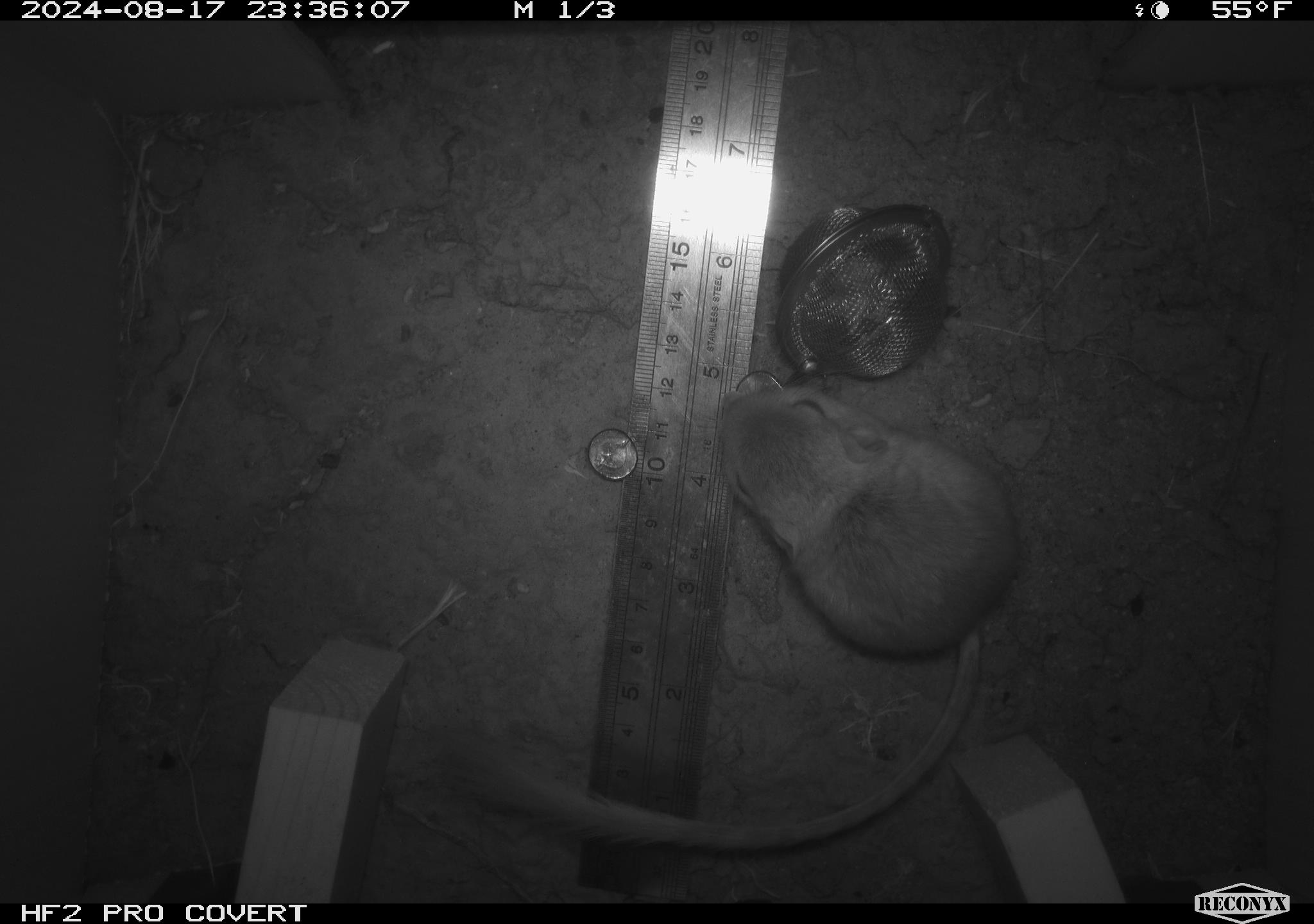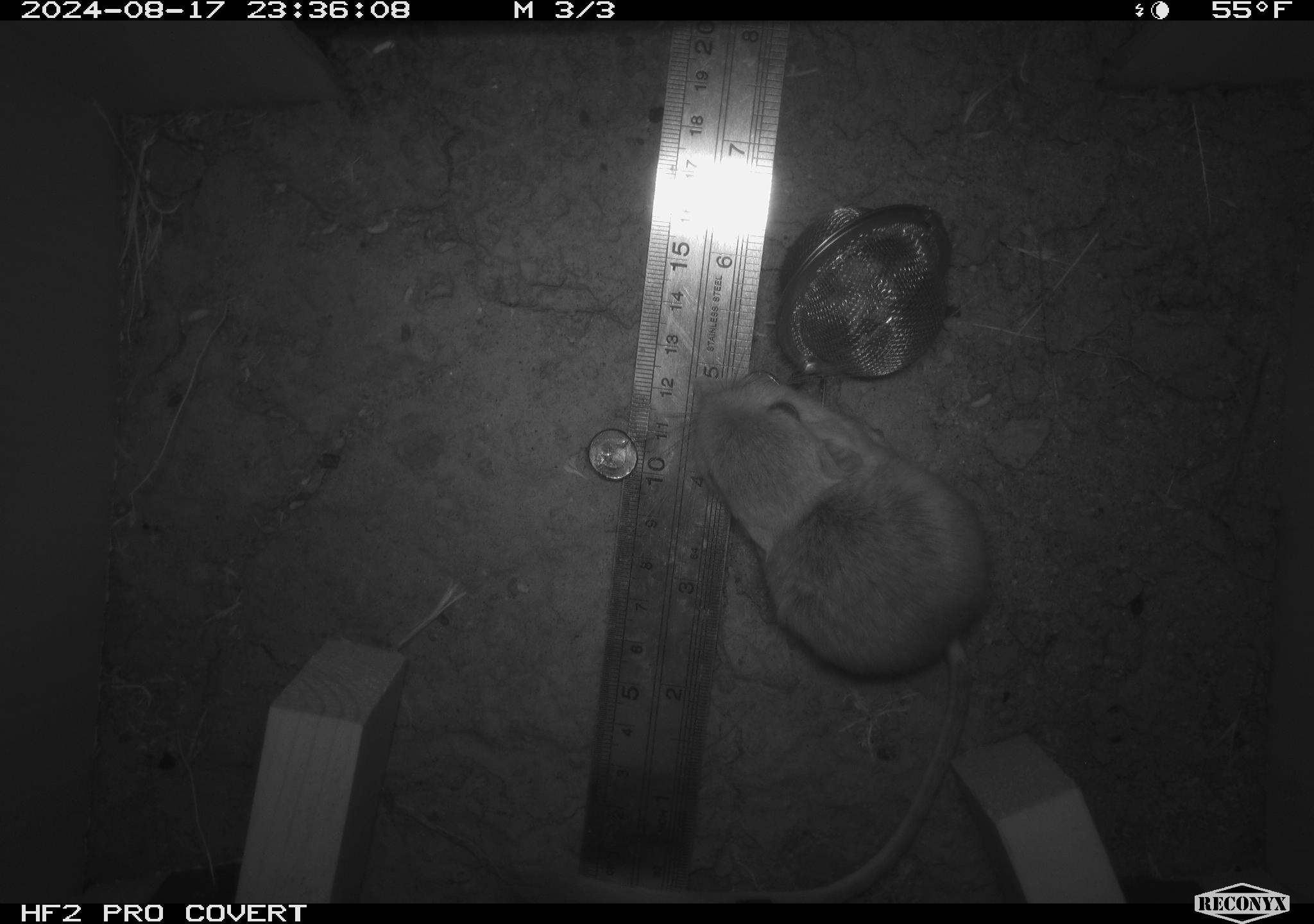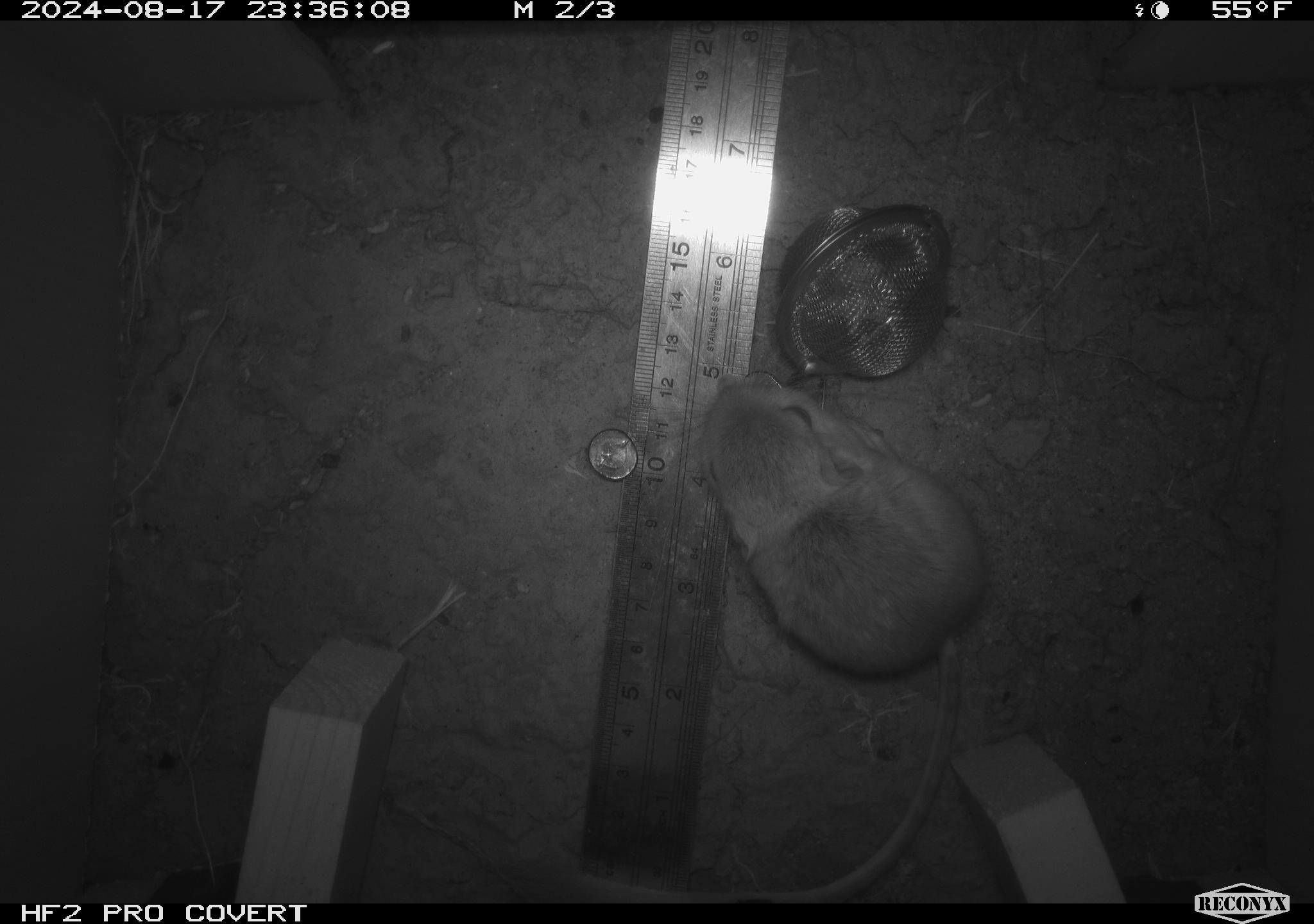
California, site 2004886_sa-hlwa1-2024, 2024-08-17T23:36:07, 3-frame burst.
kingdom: Animalia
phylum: Chordata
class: Mammalia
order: Rodentia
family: Heteromyidae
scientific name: Heteromyidae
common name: kangaroo rats and pocket mice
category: heteromyidae family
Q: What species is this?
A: Heteromyidae family (kangaroo rats and pocket mice) (Heteromyidae).